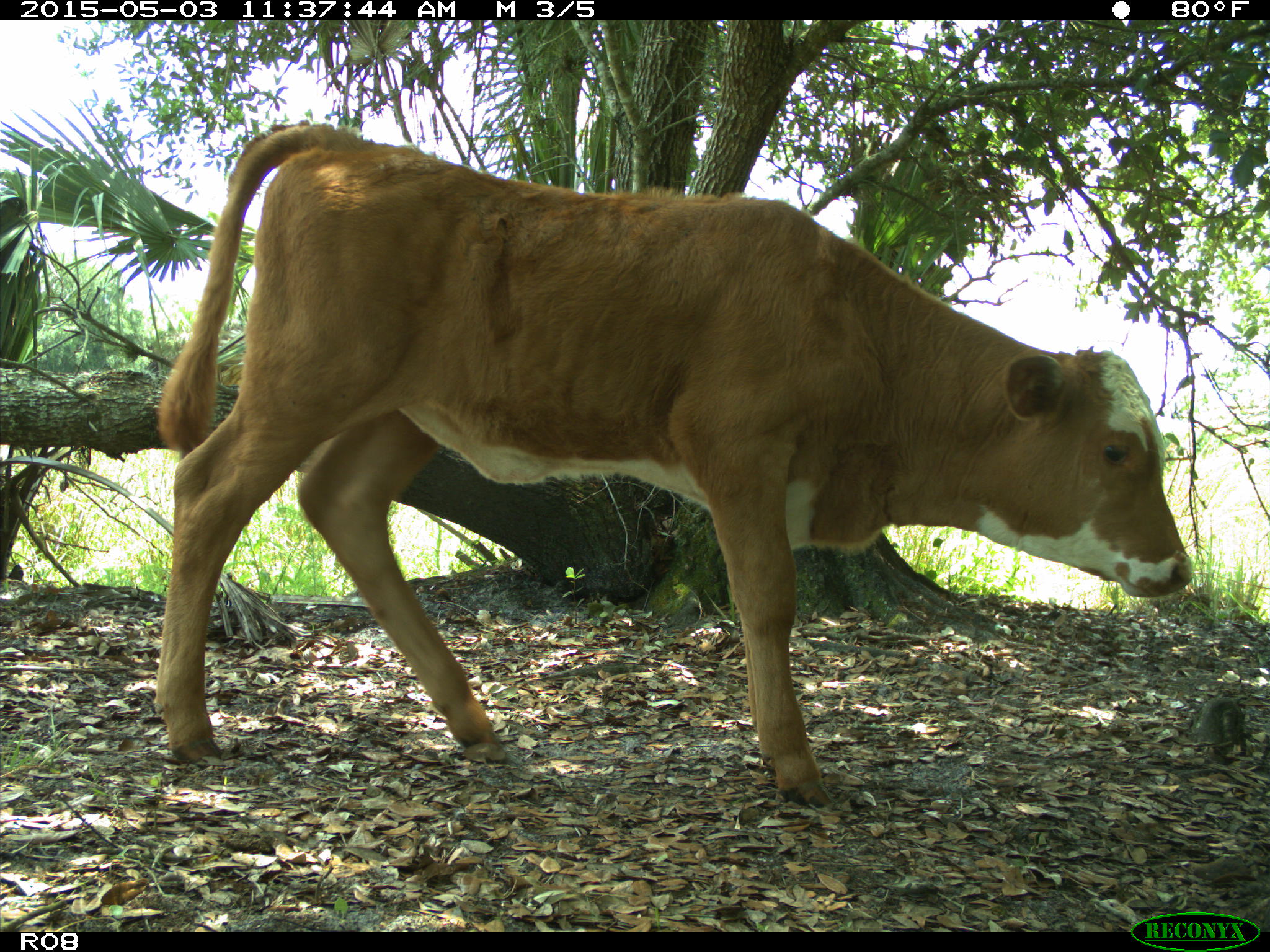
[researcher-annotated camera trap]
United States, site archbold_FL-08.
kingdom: Animalia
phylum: Chordata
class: Mammalia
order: Artiodactyla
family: Bovidae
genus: Bos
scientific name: Bos taurus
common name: domestic cow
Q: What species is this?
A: Bos taurus (domestic cow).